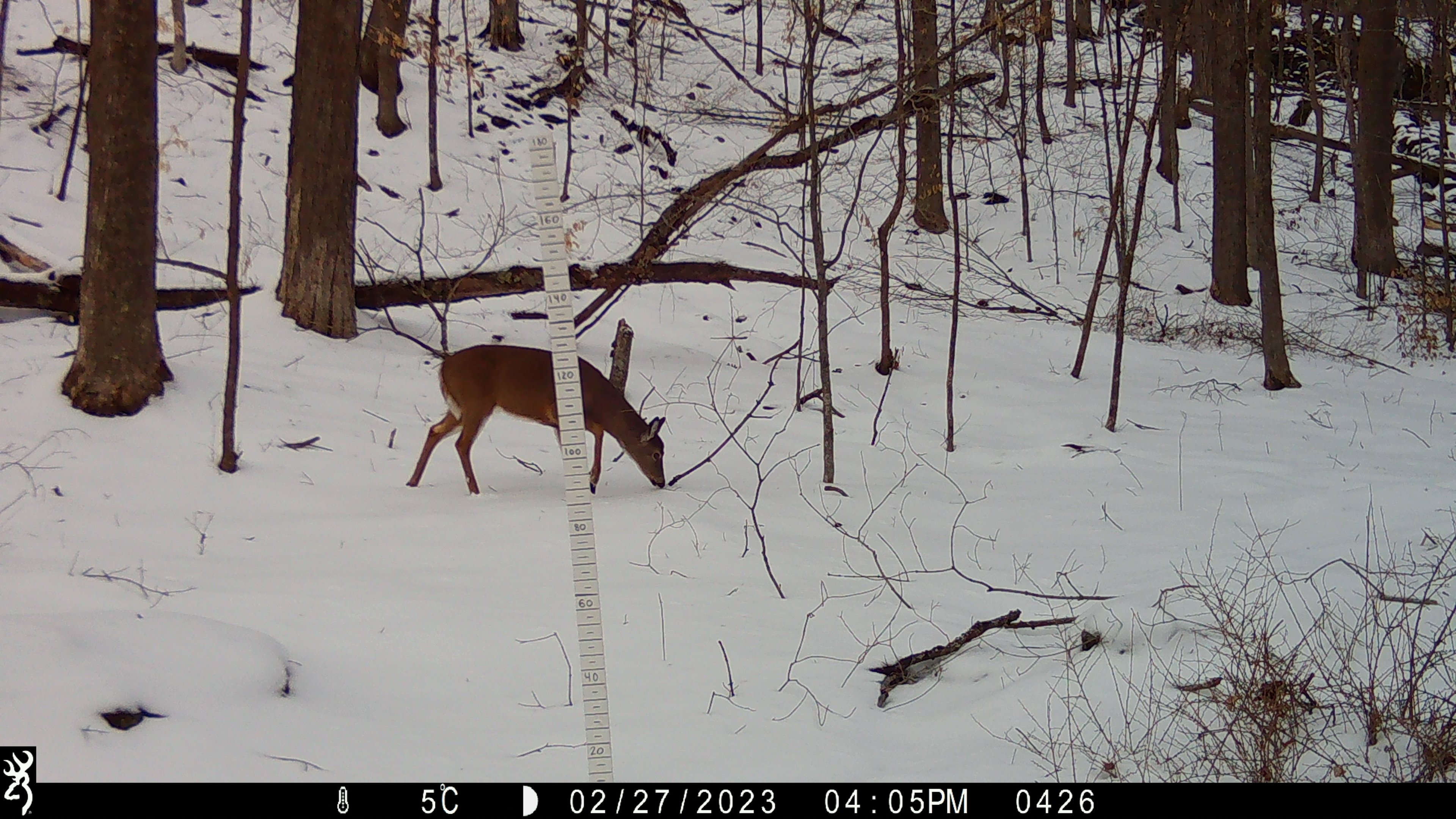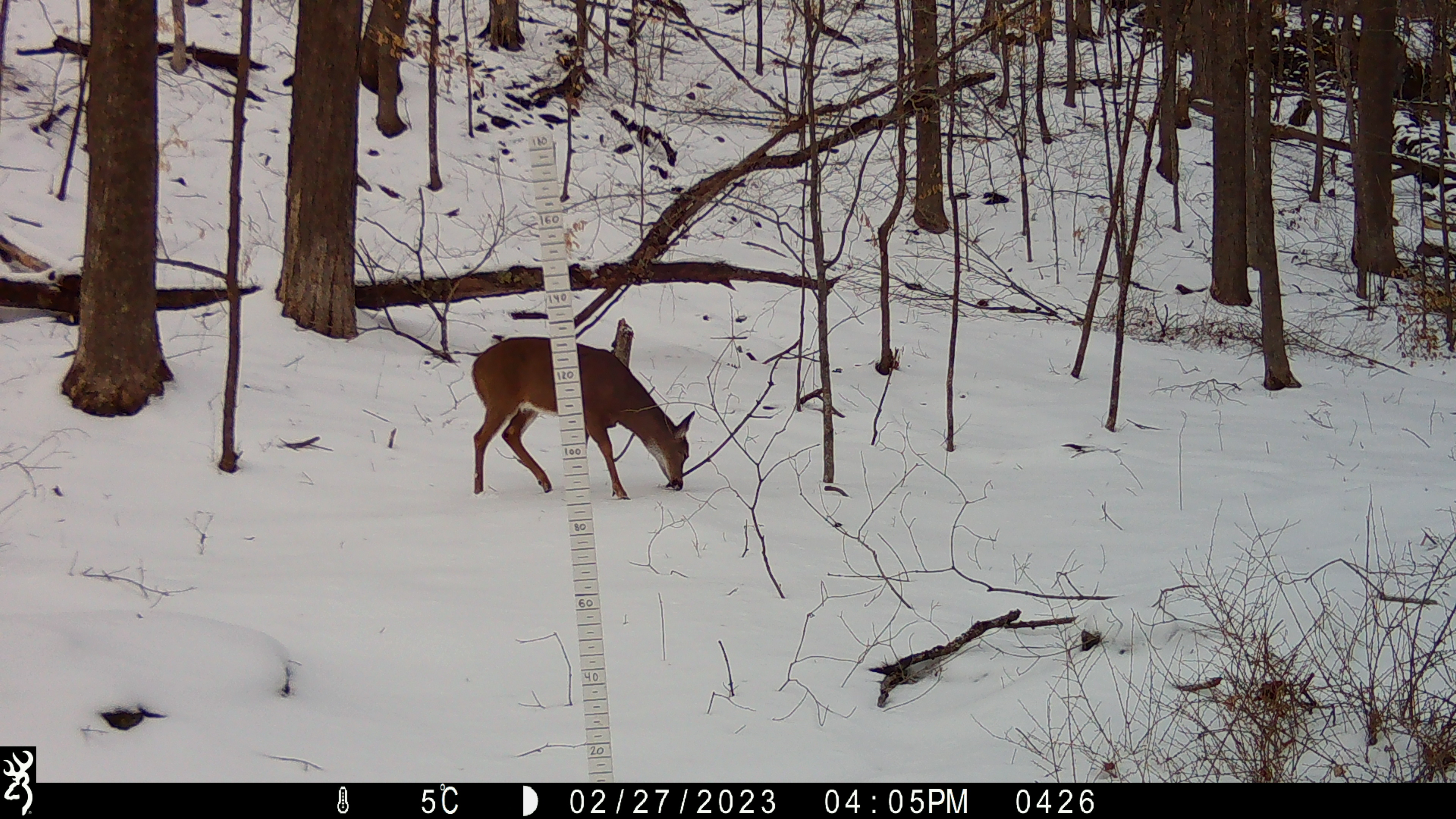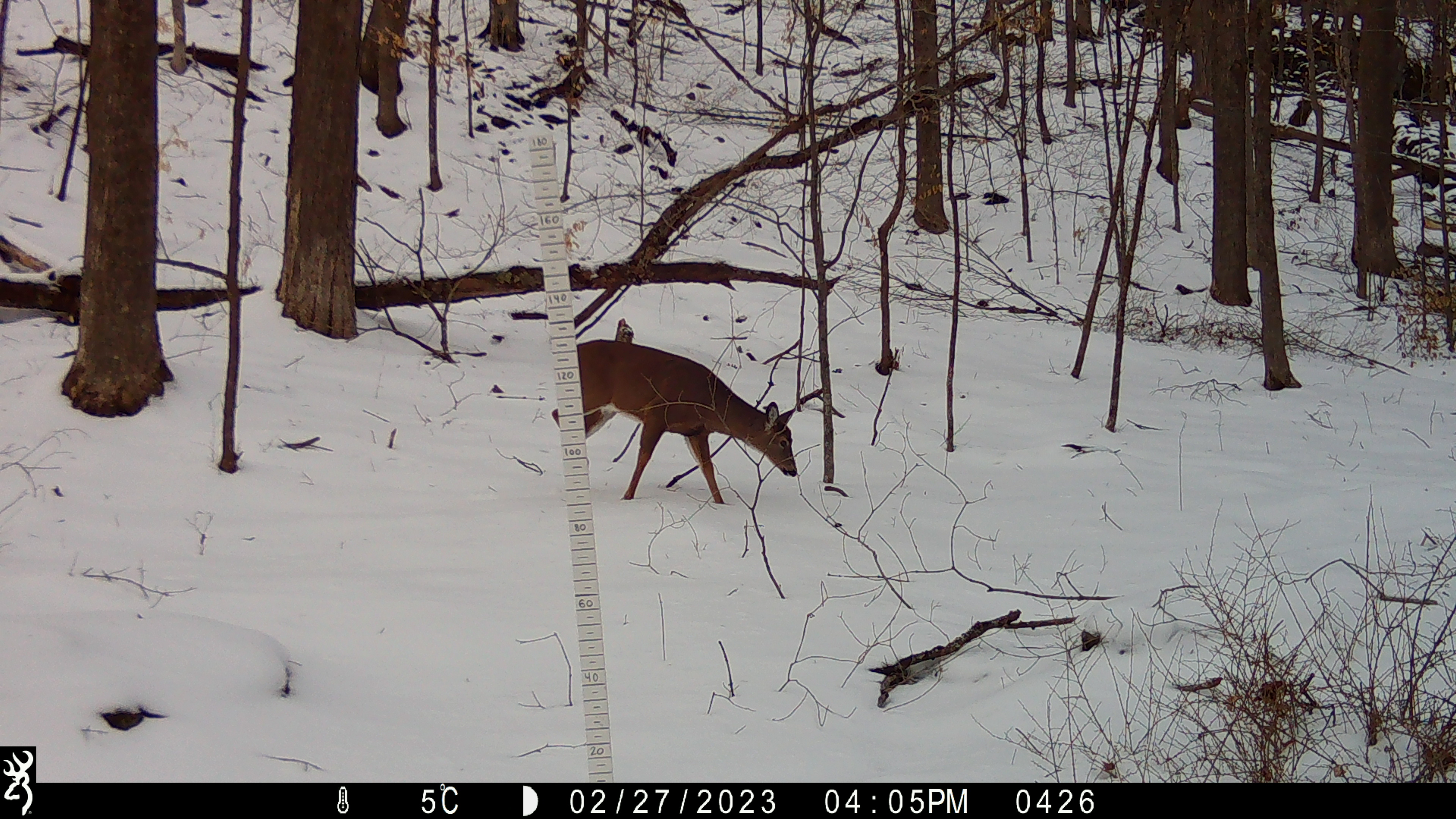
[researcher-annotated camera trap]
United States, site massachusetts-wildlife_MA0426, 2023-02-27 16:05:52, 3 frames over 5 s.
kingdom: Animalia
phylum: Chordata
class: Mammalia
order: Artiodactyla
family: Cervidae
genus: Odocoileus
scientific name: Odocoileus virginianus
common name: white-tailed deer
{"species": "white-tailed deer (Odocoileus virginianus)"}